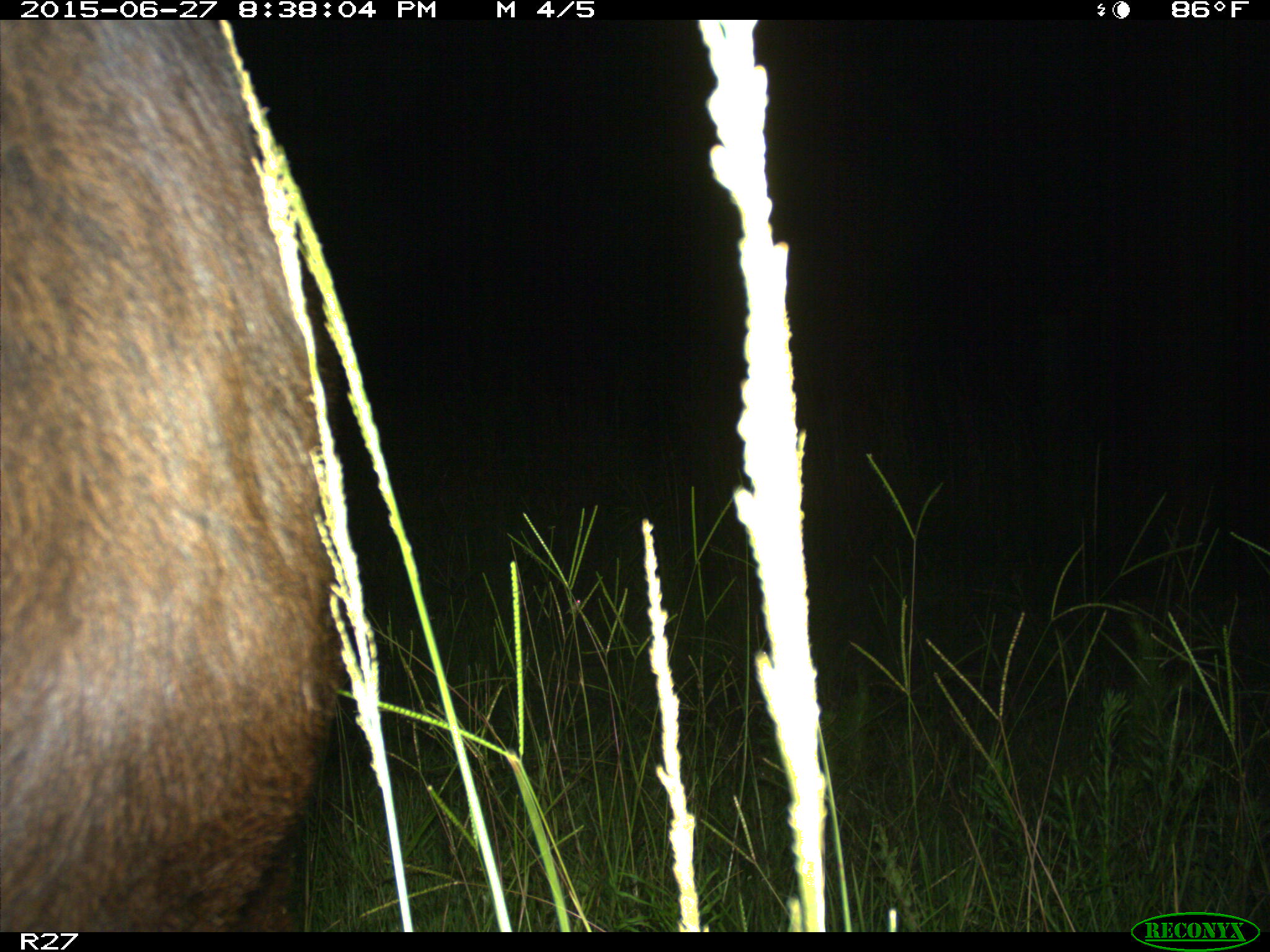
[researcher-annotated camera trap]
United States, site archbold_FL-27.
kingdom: Animalia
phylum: Chordata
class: Mammalia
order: Artiodactyla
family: Bovidae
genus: Bos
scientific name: Bos taurus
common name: domestic cow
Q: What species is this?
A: Bos taurus (domestic cow).